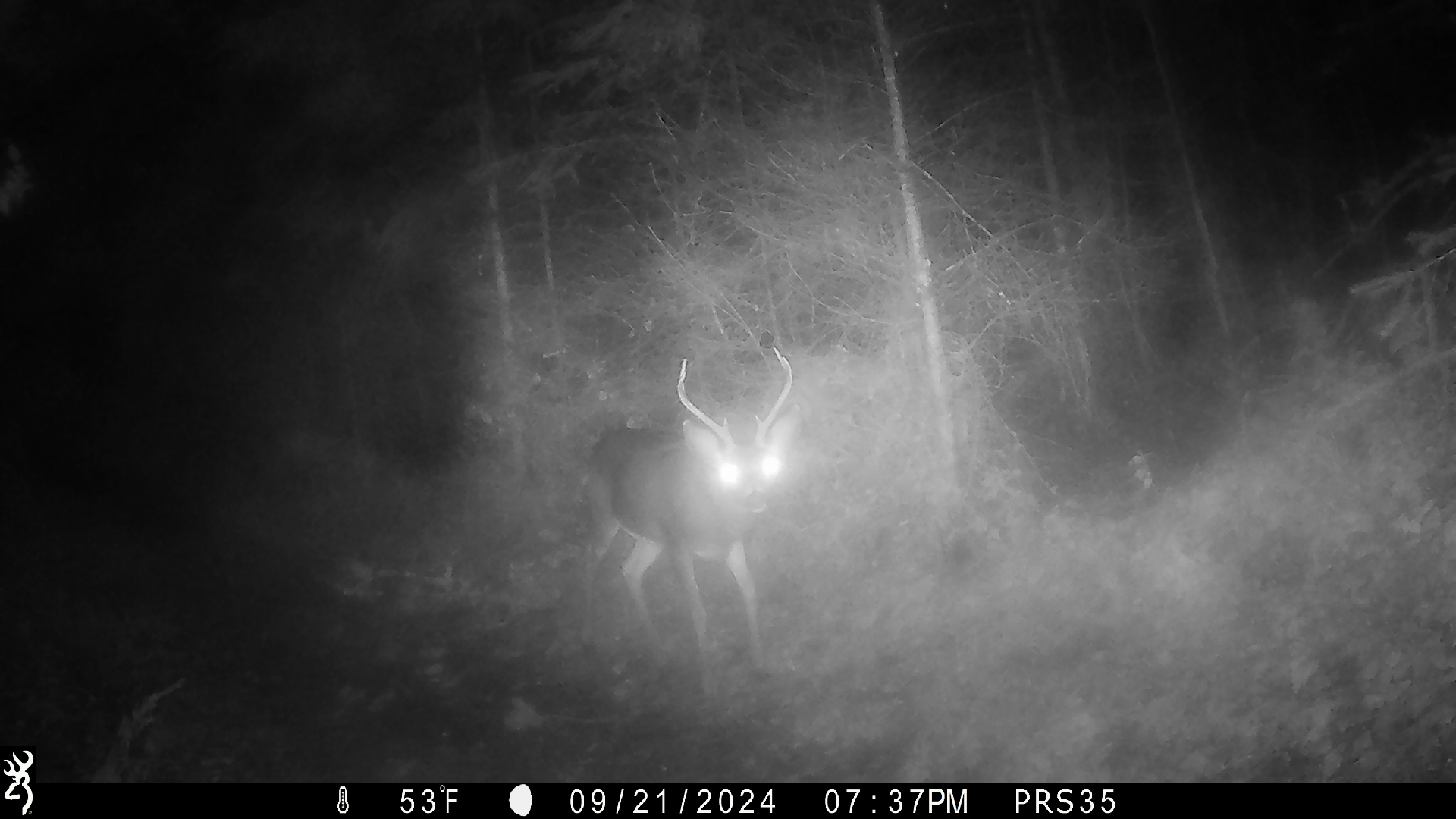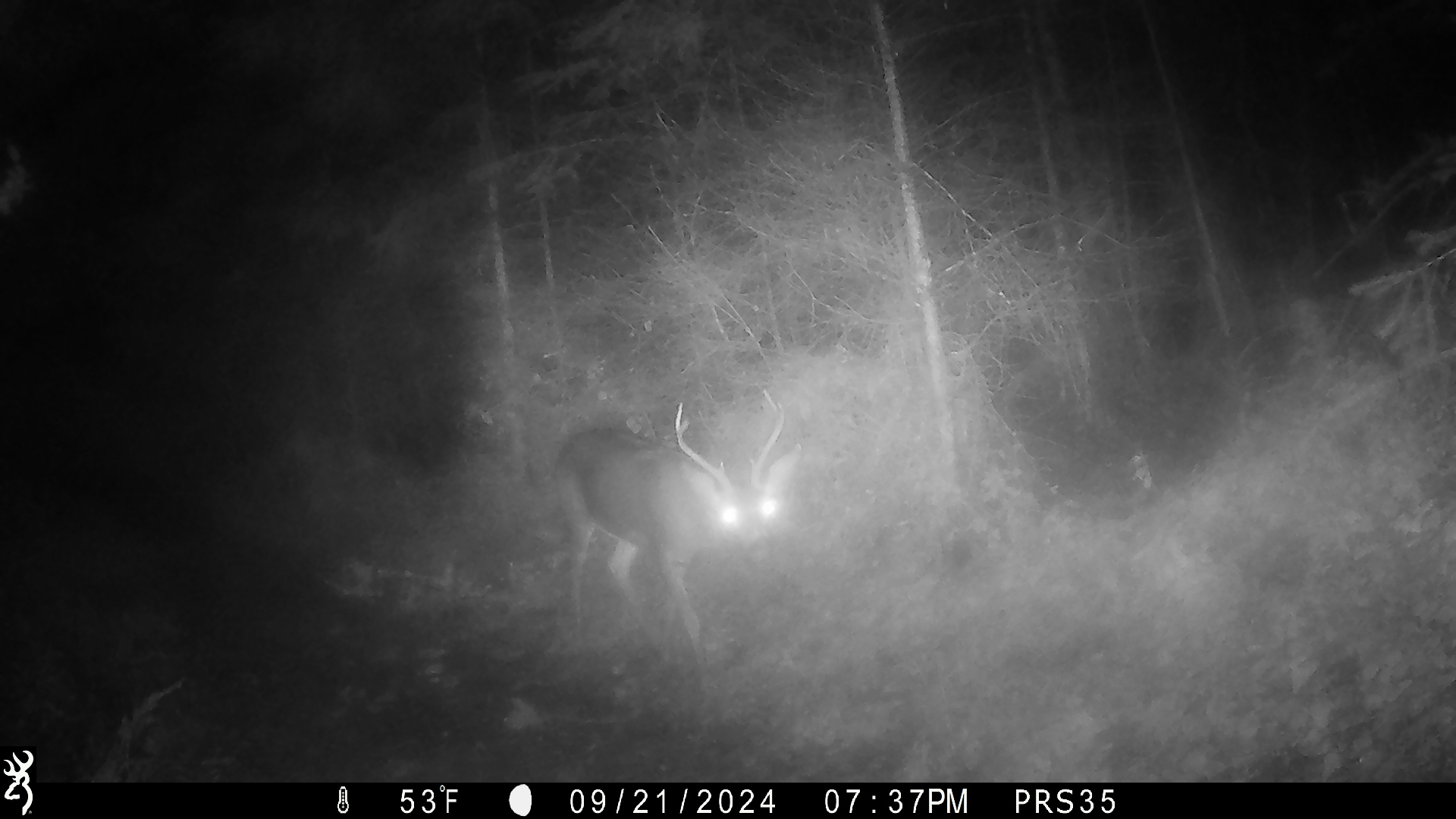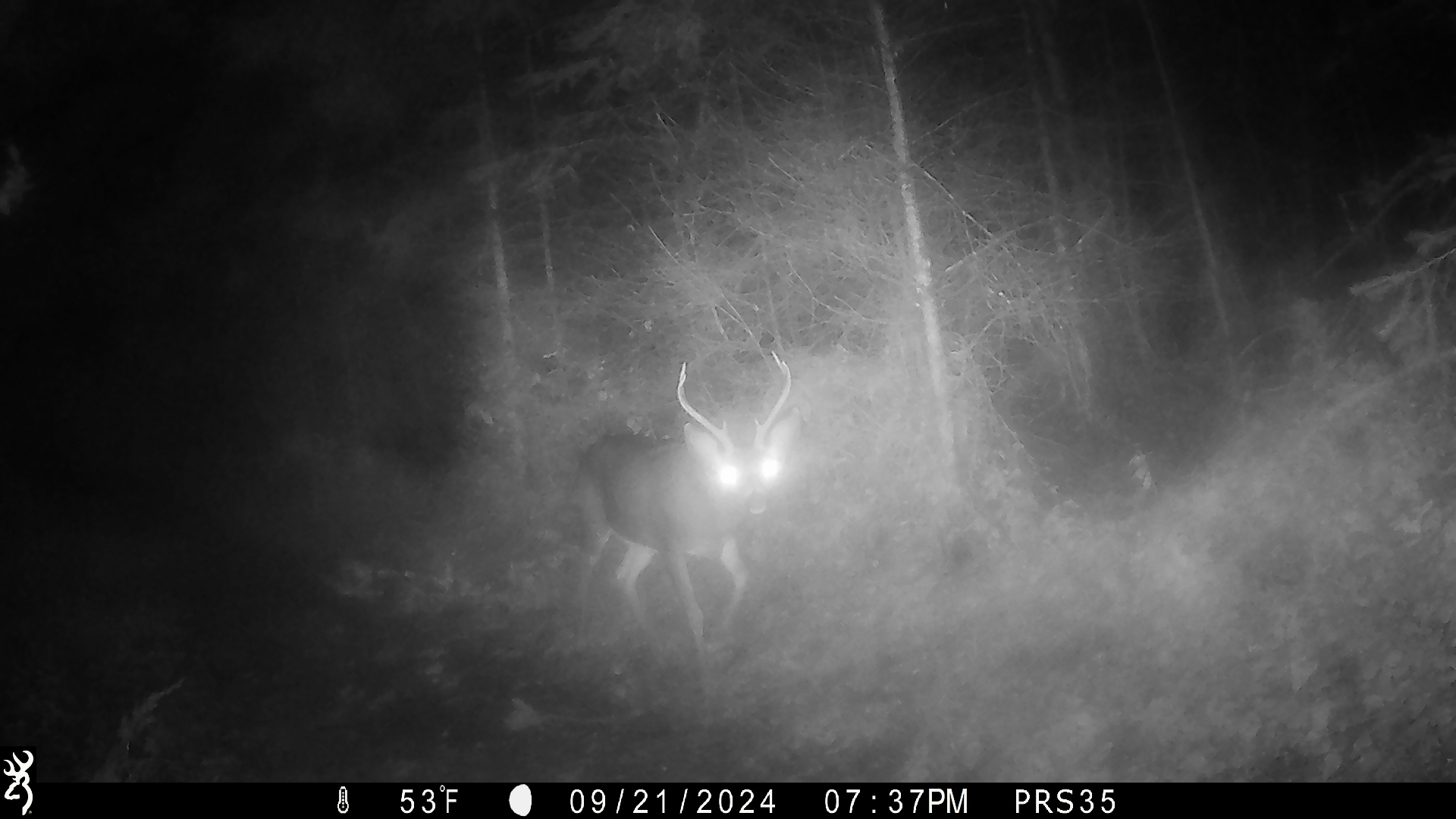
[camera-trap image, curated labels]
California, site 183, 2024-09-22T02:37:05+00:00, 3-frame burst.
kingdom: Animalia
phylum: Chordata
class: Mammalia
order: Artiodactyla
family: Cervidae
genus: Odocoileus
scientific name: Odocoileus hemionus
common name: mule deer